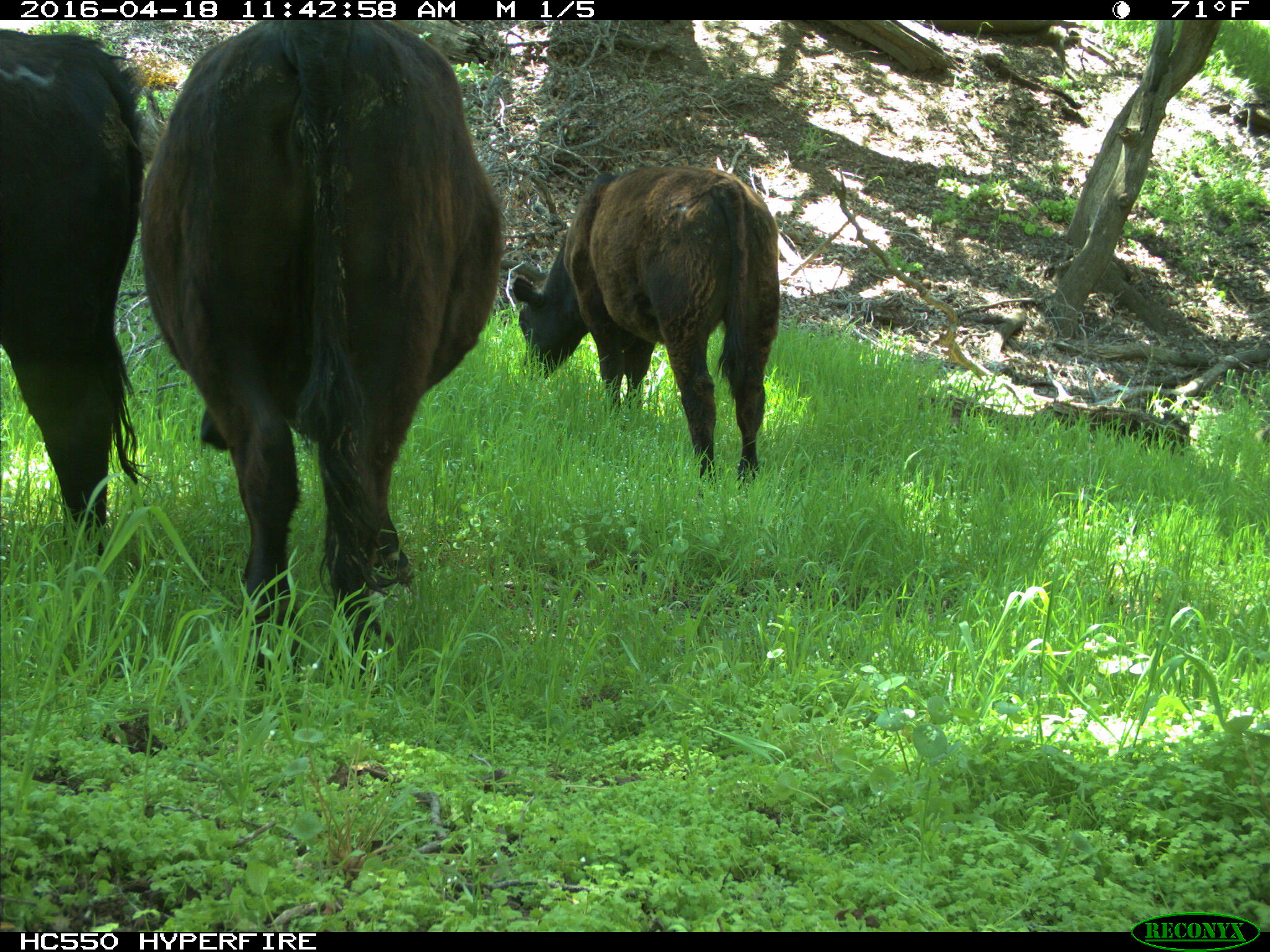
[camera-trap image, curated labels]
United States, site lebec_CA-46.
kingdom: Animalia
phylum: Chordata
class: Mammalia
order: Artiodactyla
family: Bovidae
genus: Bos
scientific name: Bos taurus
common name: domestic cow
Bos taurus (domestic cow).